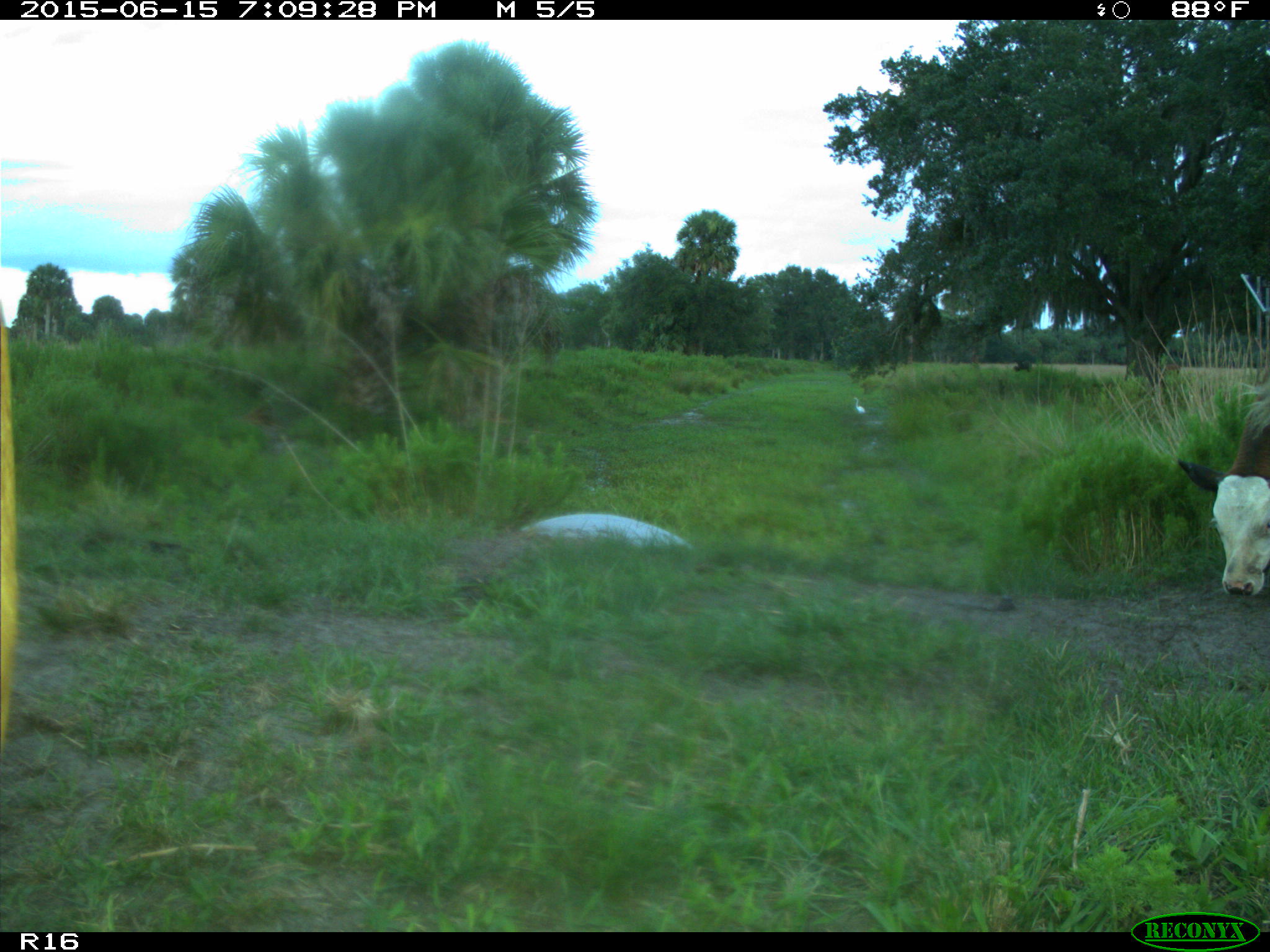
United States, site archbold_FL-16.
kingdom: Animalia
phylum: Chordata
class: Mammalia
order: Artiodactyla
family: Bovidae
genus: Bos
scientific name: Bos taurus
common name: domestic cow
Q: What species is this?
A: Bos taurus (domestic cow).